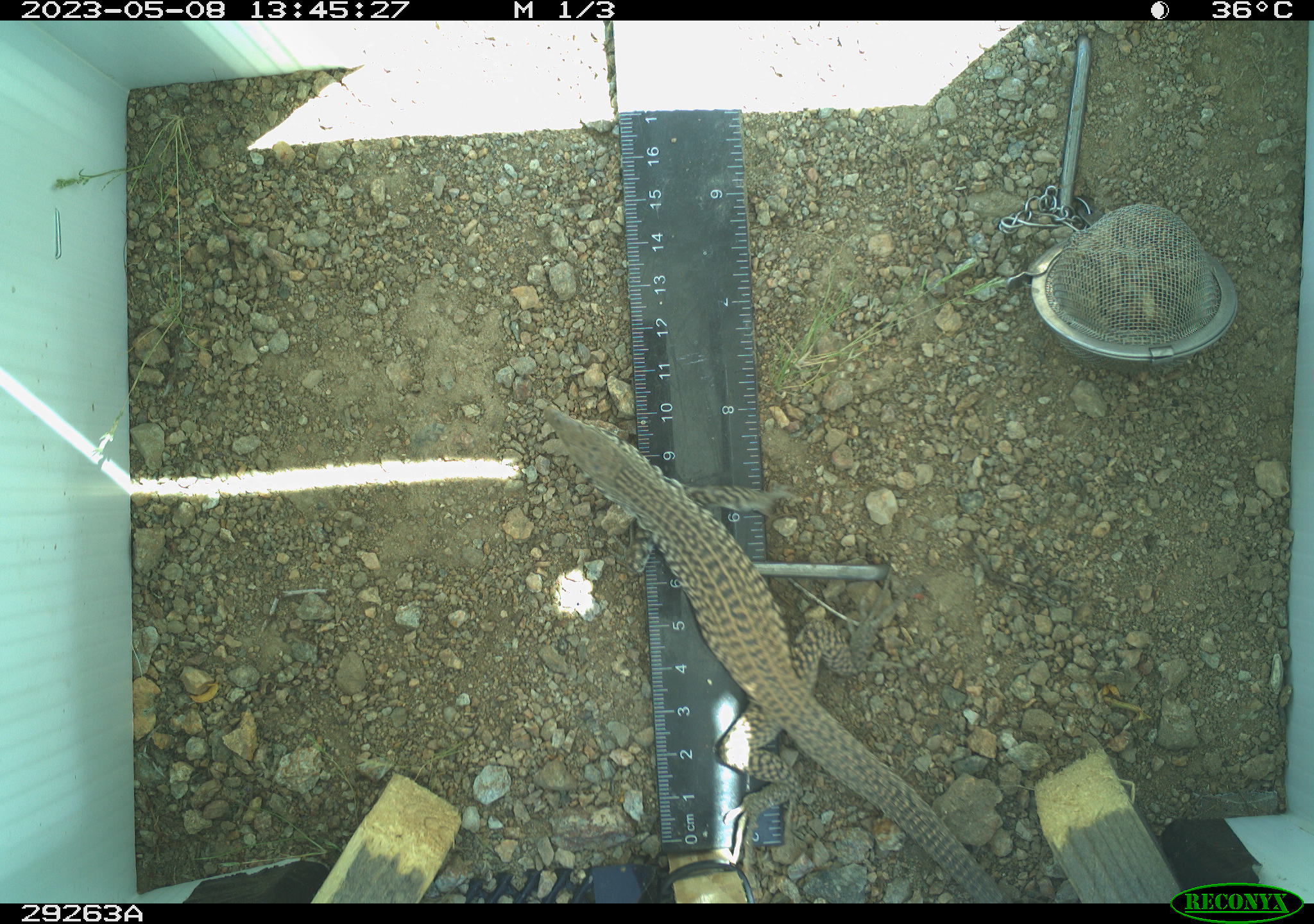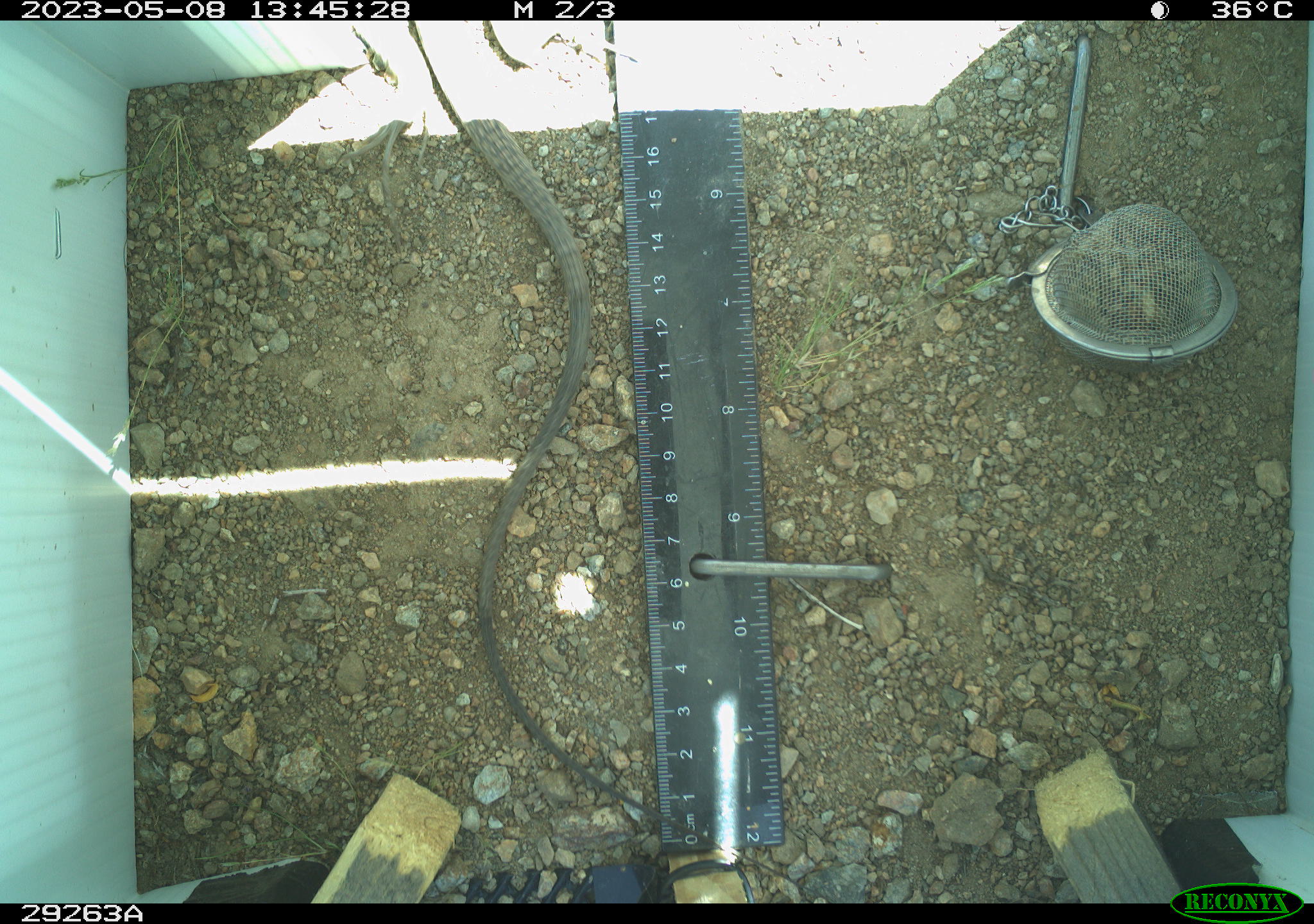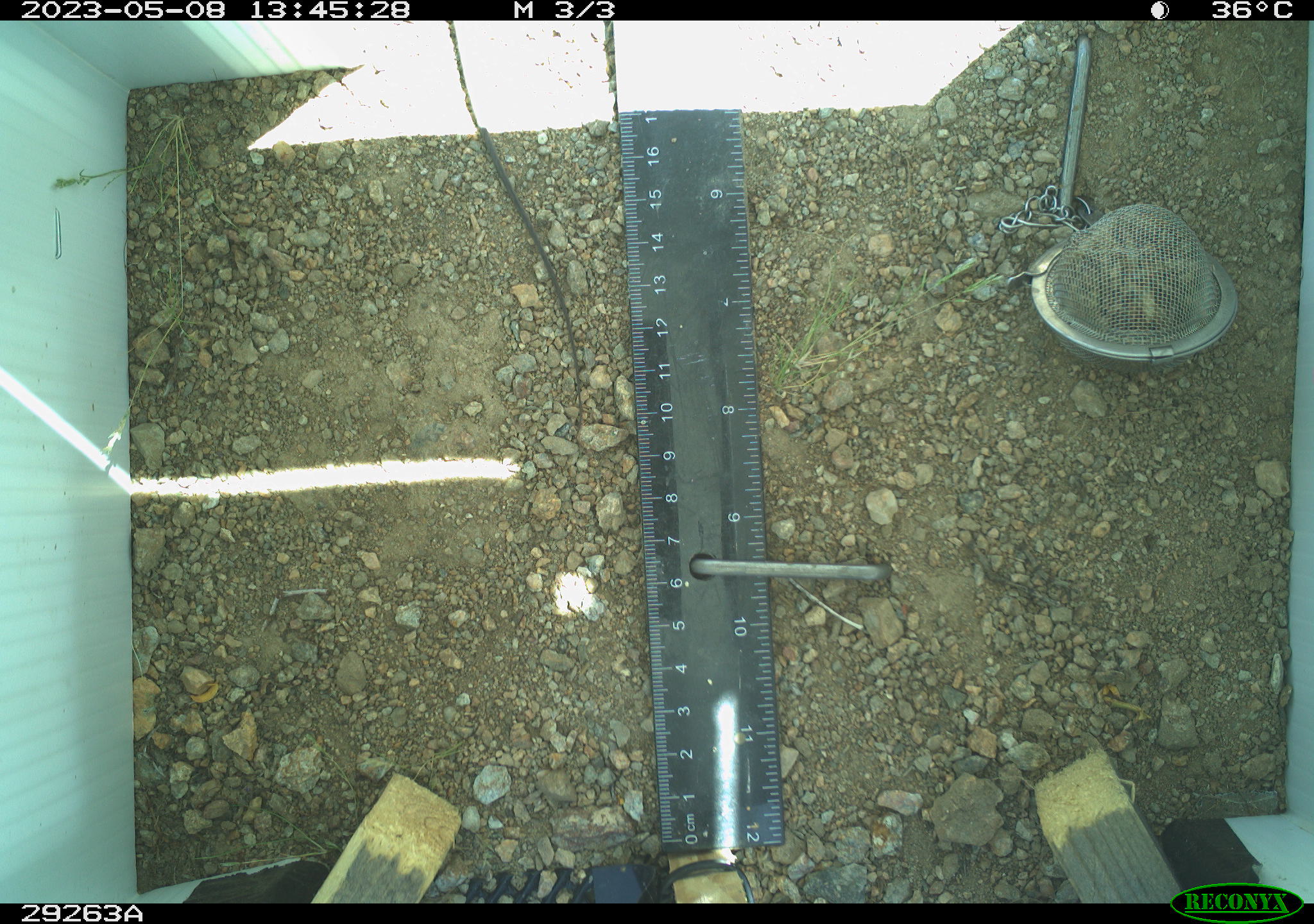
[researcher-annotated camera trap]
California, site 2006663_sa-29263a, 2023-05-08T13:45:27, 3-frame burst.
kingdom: Animalia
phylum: Chordata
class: Reptilia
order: Squamata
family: Teiidae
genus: Aspidoscelis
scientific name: Aspidoscelis tigris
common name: western whiptail